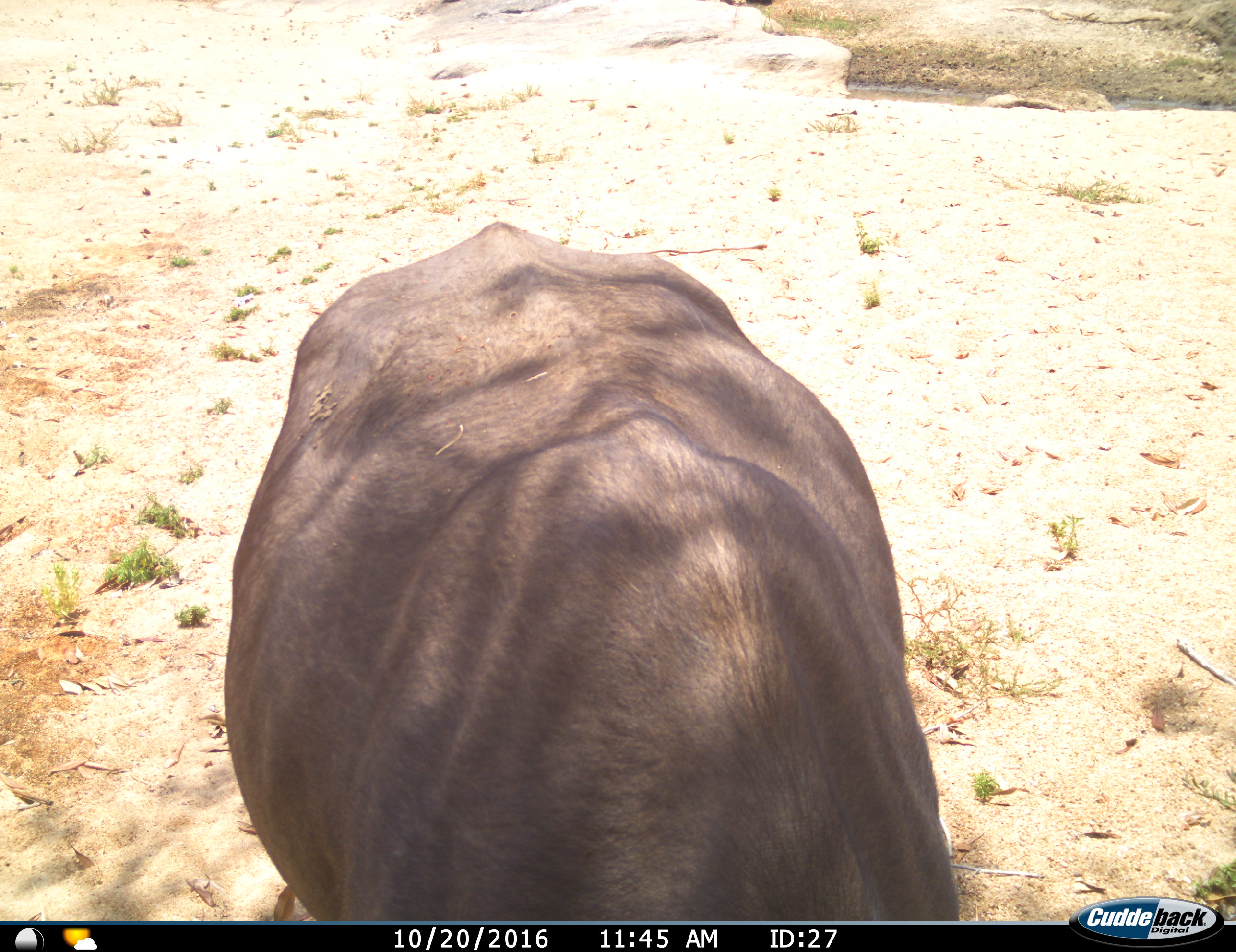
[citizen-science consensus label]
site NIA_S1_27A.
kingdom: Animalia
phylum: Chordata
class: Mammalia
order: Artiodactyla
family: Bovidae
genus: Syncerus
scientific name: Syncerus caffer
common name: african buffalo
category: buffalo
Buffalo (african buffalo) (Syncerus caffer), count 1. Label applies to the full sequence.